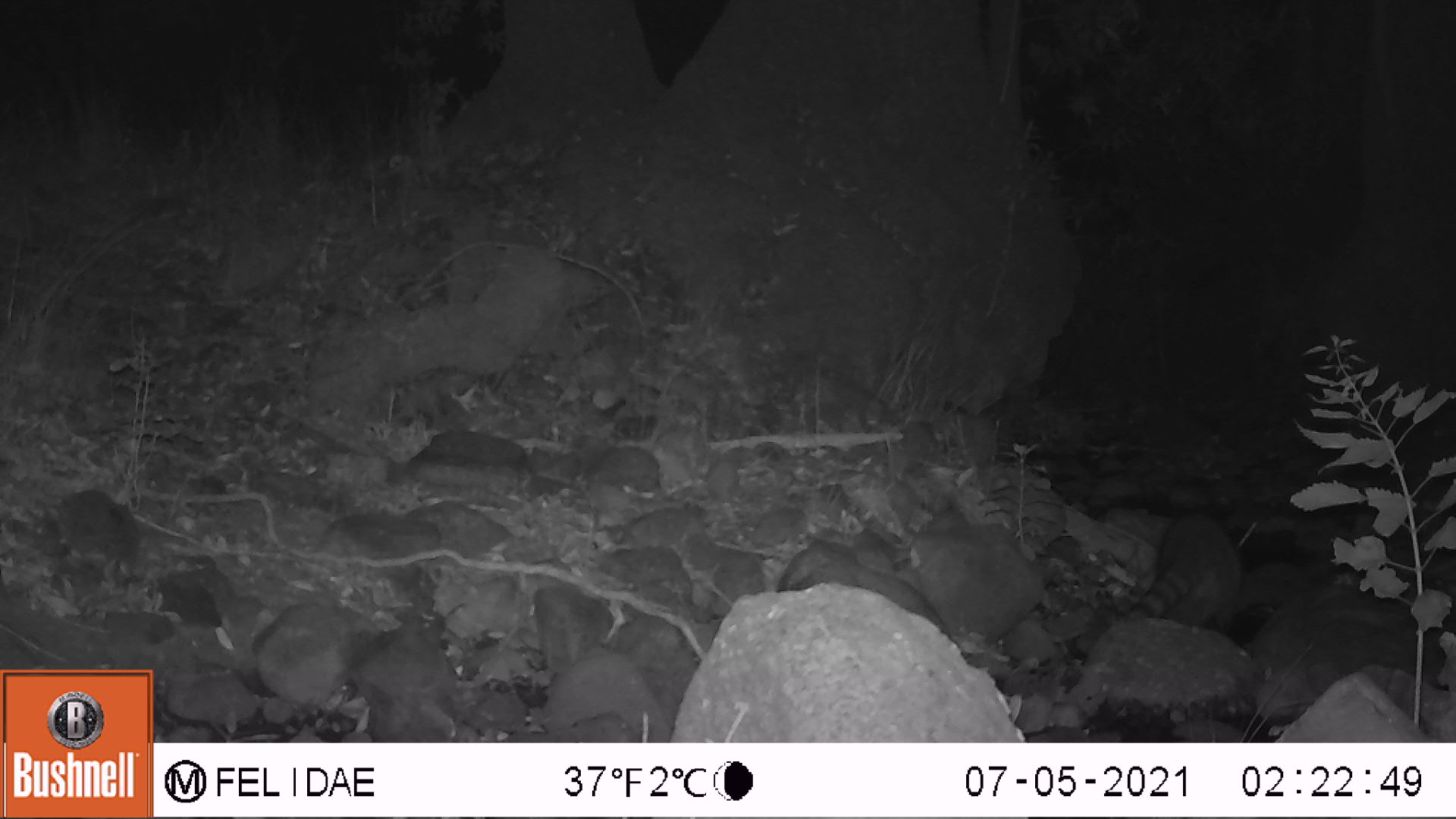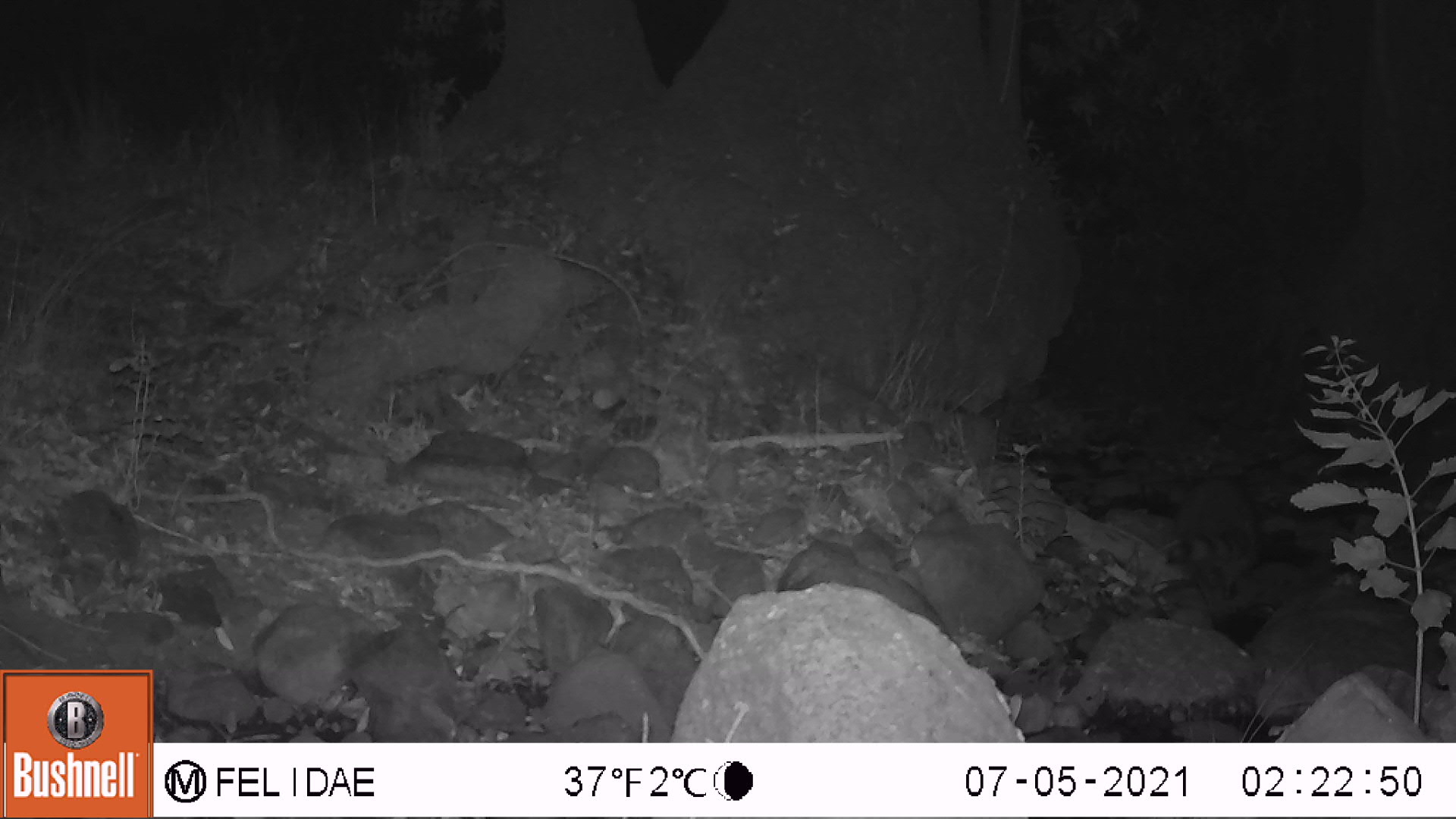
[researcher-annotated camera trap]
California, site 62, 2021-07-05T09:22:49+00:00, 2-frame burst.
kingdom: Animalia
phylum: Chordata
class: Mammalia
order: Carnivora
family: Procyonidae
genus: Procyon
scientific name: Procyon lotor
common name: raccoon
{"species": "raccoon (Procyon lotor)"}